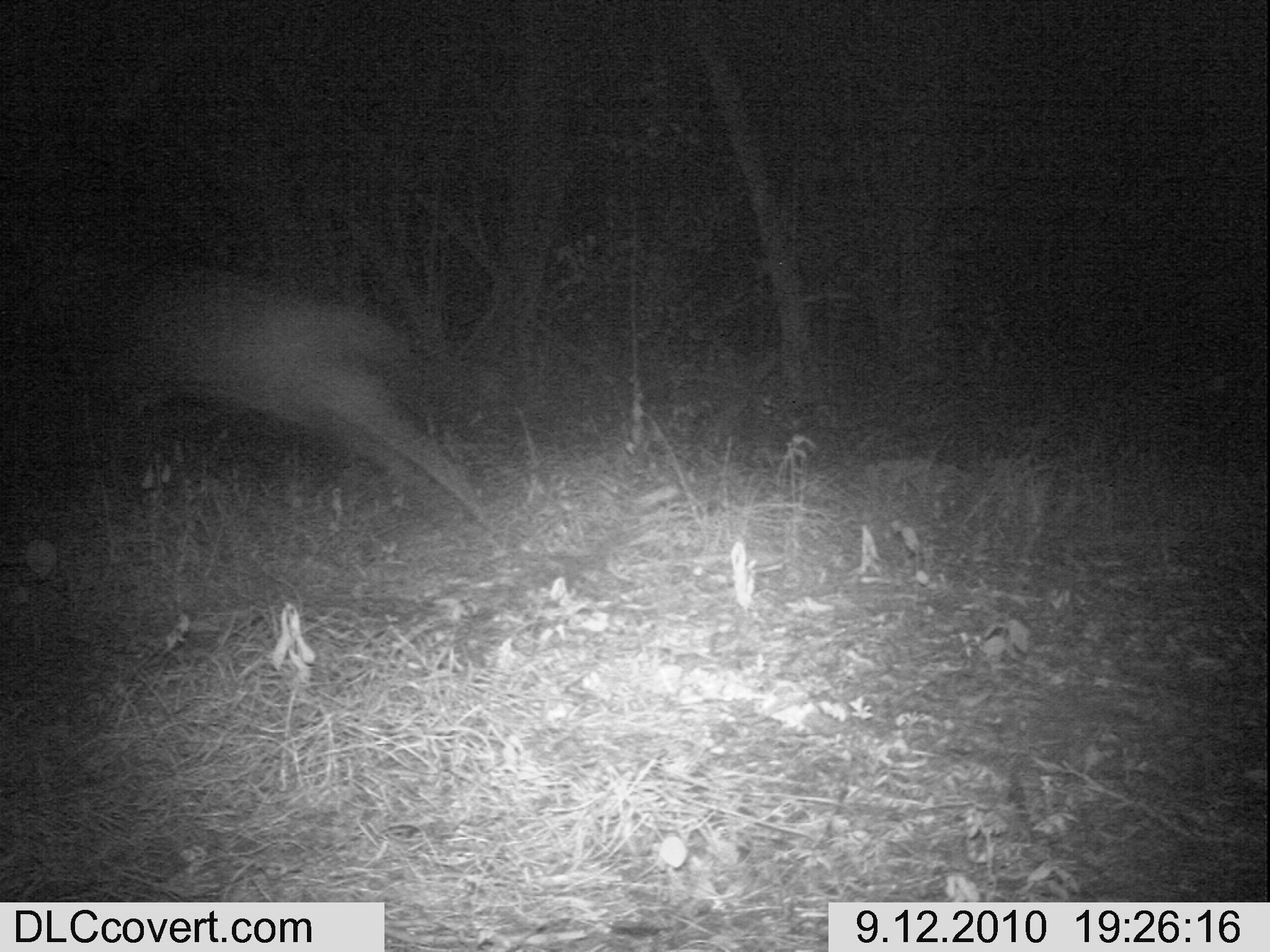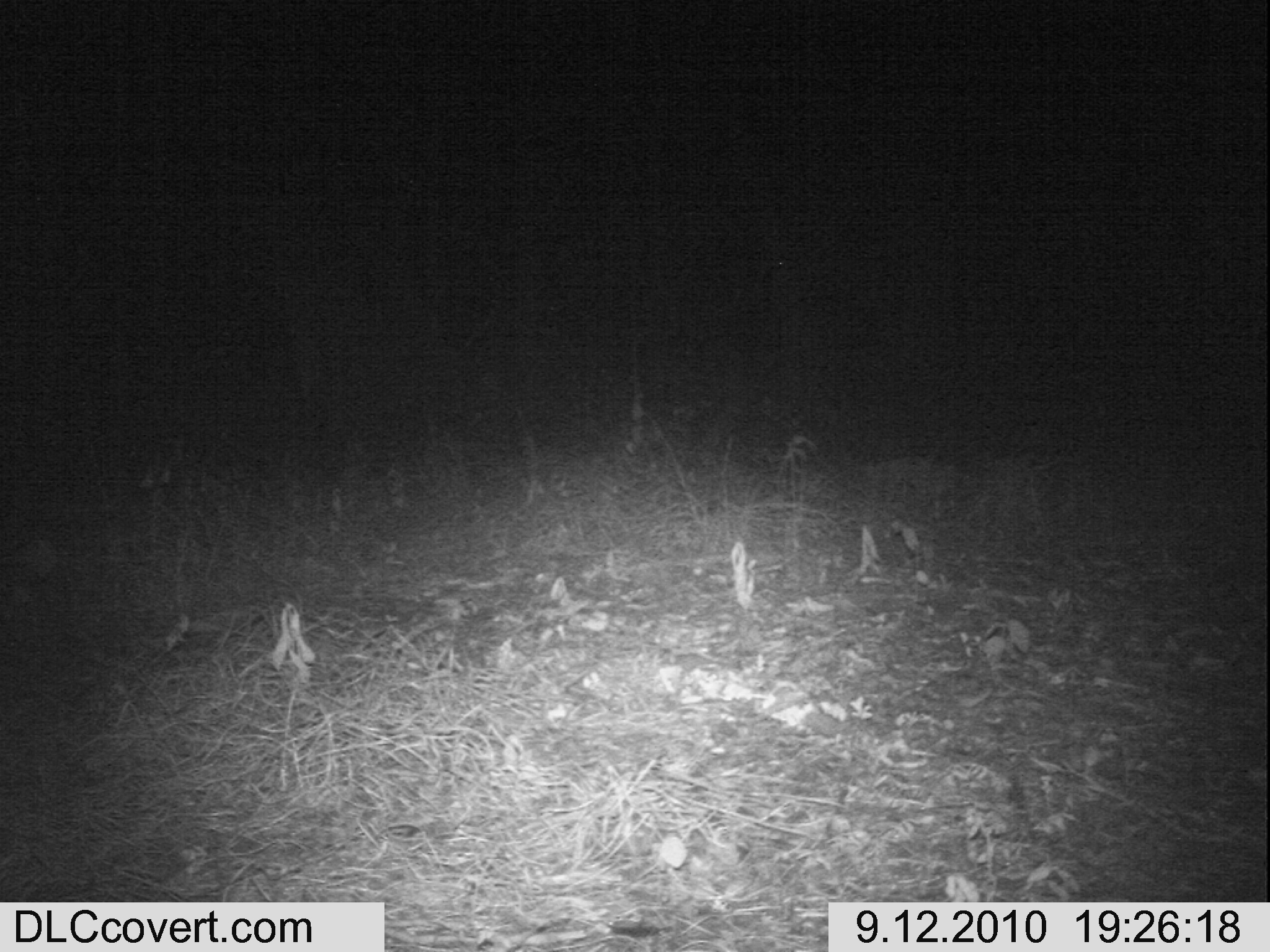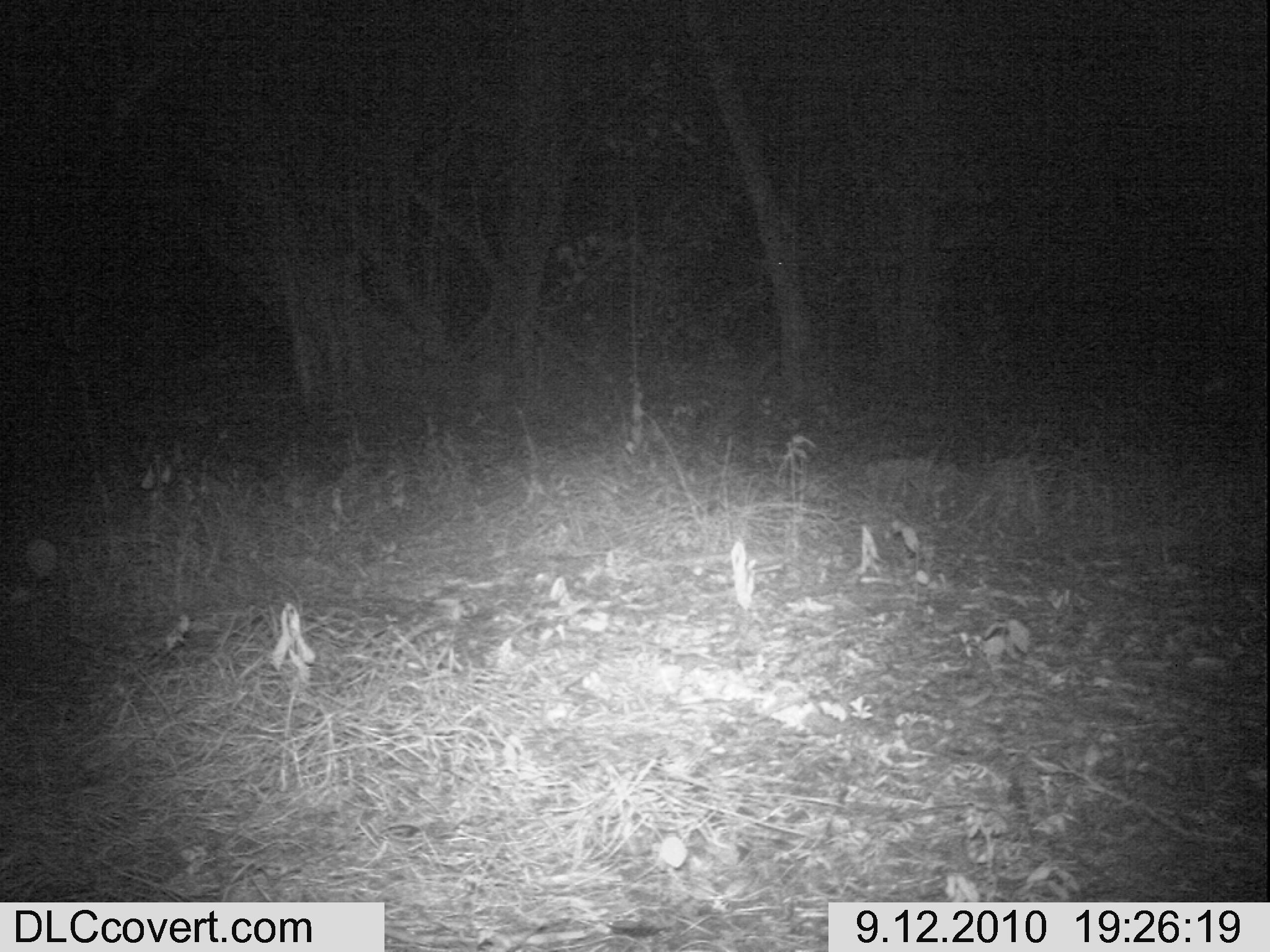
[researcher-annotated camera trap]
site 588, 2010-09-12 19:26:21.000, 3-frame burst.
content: unidentified animal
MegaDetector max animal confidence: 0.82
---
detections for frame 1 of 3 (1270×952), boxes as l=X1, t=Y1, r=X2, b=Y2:
unknown: l=0, t=259, r=497, b=530